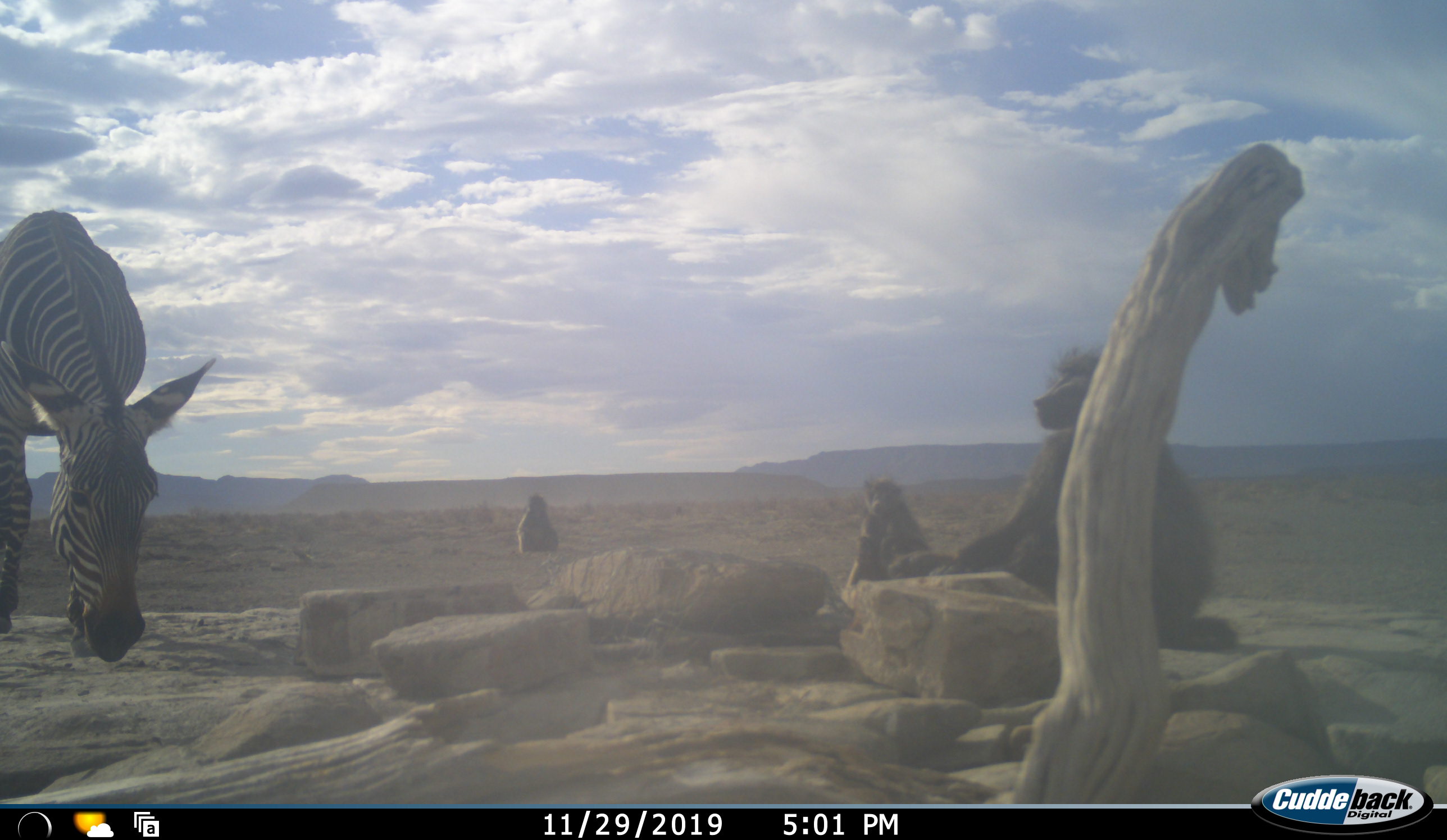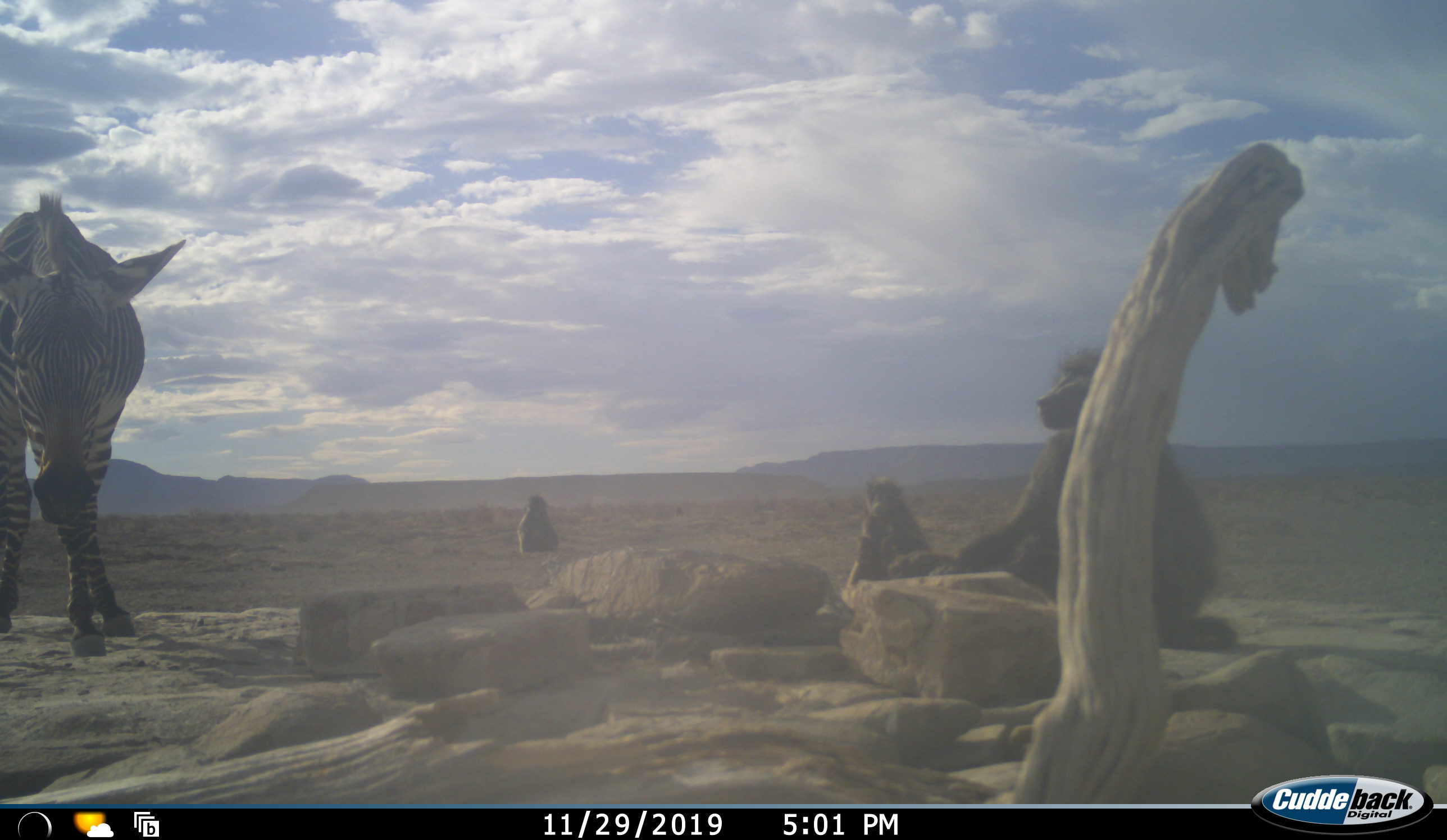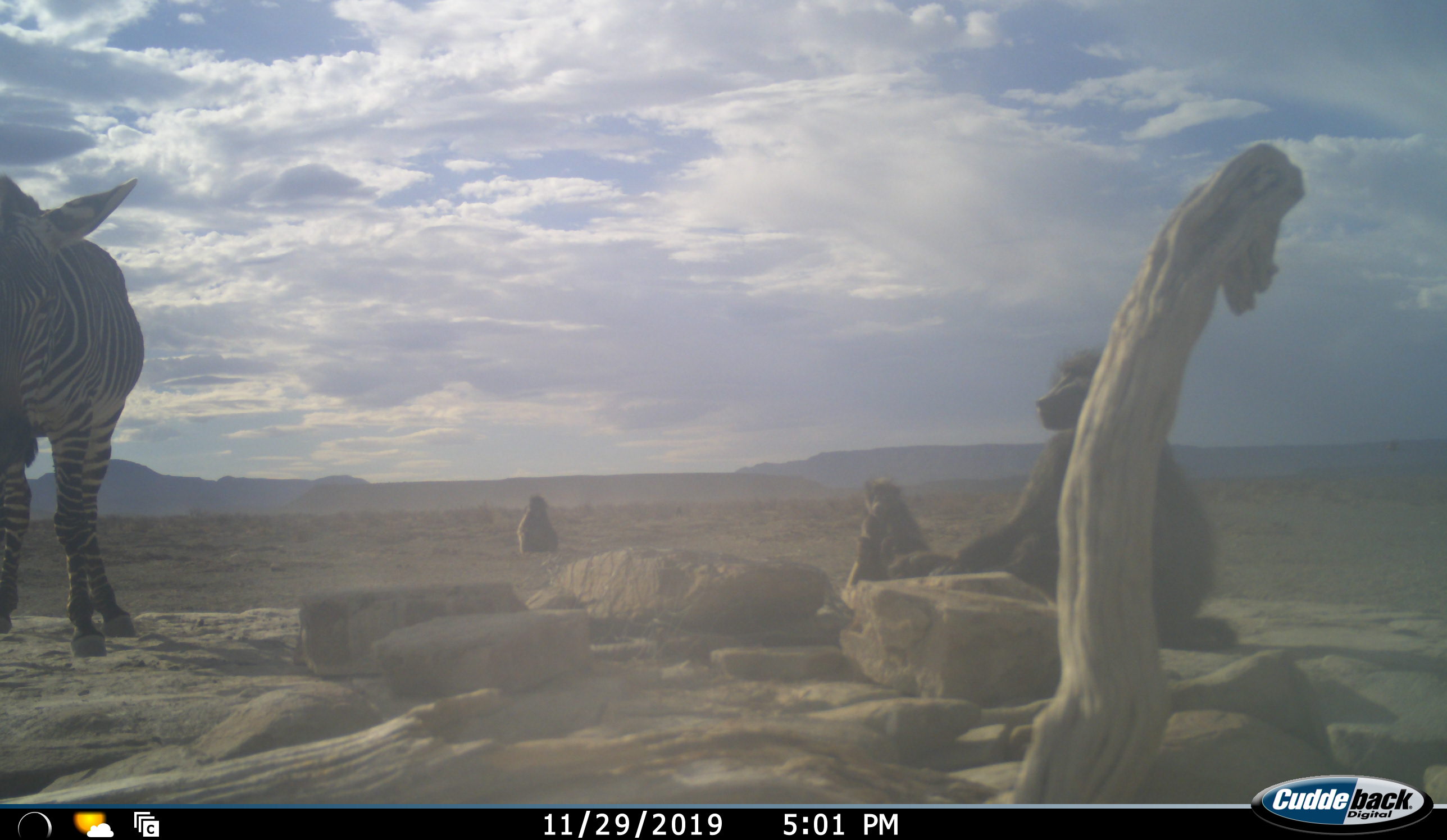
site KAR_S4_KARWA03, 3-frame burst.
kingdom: Animalia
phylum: Chordata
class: Mammalia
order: Primates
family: Cercopithecidae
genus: Papio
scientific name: Papio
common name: baboon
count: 3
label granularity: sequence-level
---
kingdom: Animalia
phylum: Chordata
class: Mammalia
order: Perissodactyla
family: Equidae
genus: Equus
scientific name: Equus zebra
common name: mountain zebra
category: zebramountain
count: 1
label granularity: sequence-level